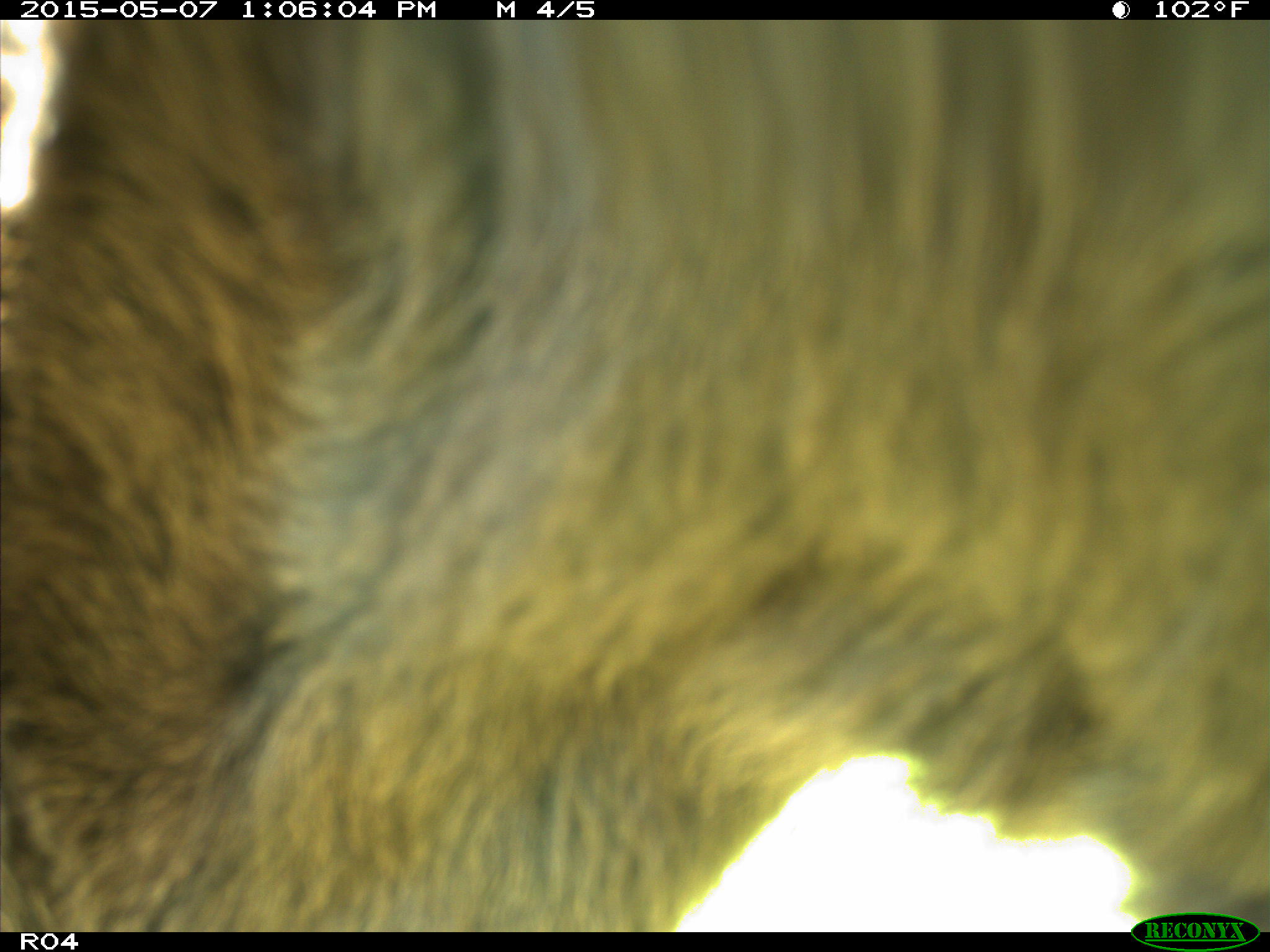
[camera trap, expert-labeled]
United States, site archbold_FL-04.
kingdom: Animalia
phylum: Chordata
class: Mammalia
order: Artiodactyla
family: Bovidae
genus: Bos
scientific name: Bos taurus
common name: domestic cow